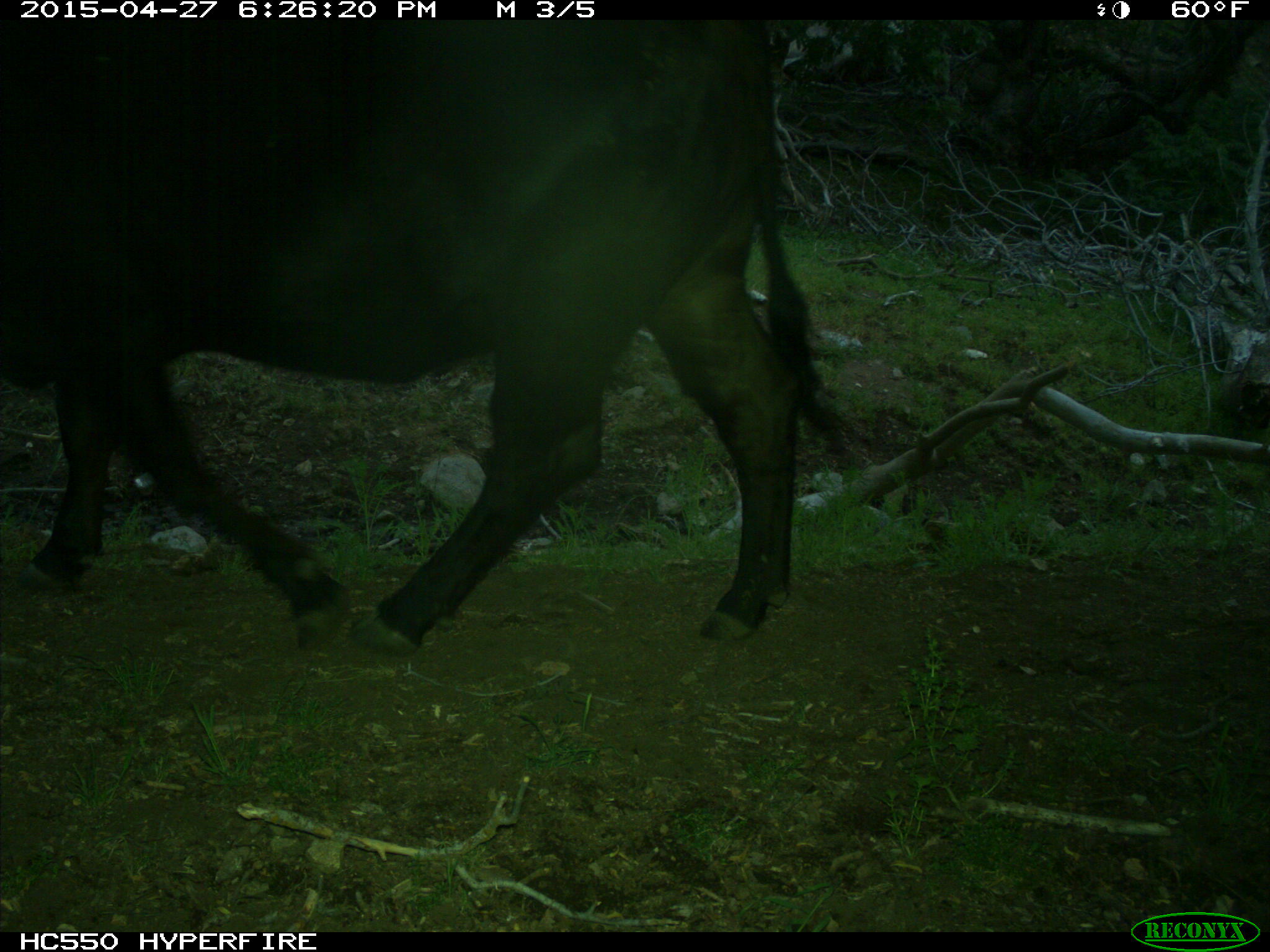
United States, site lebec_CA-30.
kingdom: Animalia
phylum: Chordata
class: Mammalia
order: Artiodactyla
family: Bovidae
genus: Bos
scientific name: Bos taurus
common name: domestic cow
Bos taurus (domestic cow).